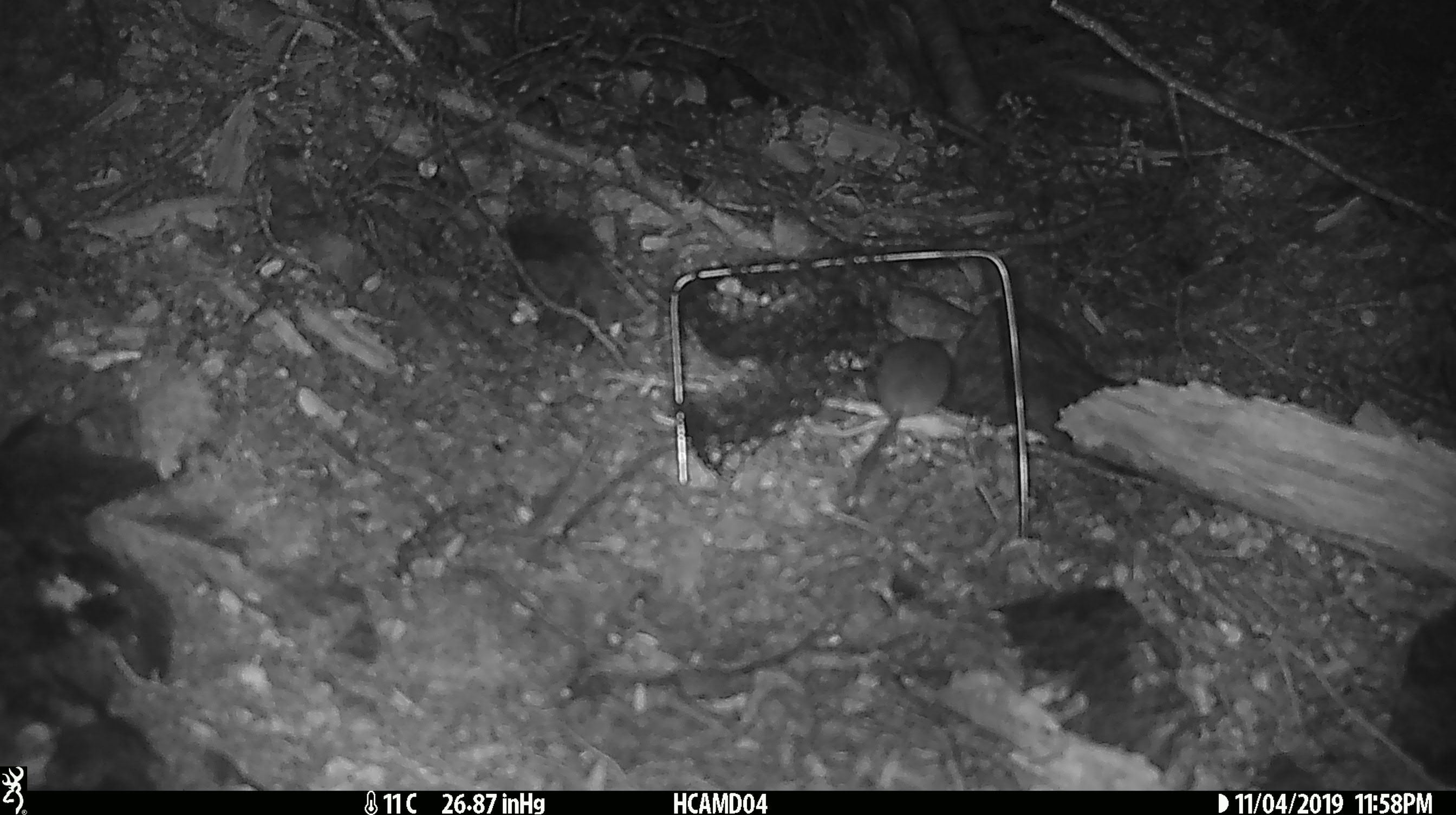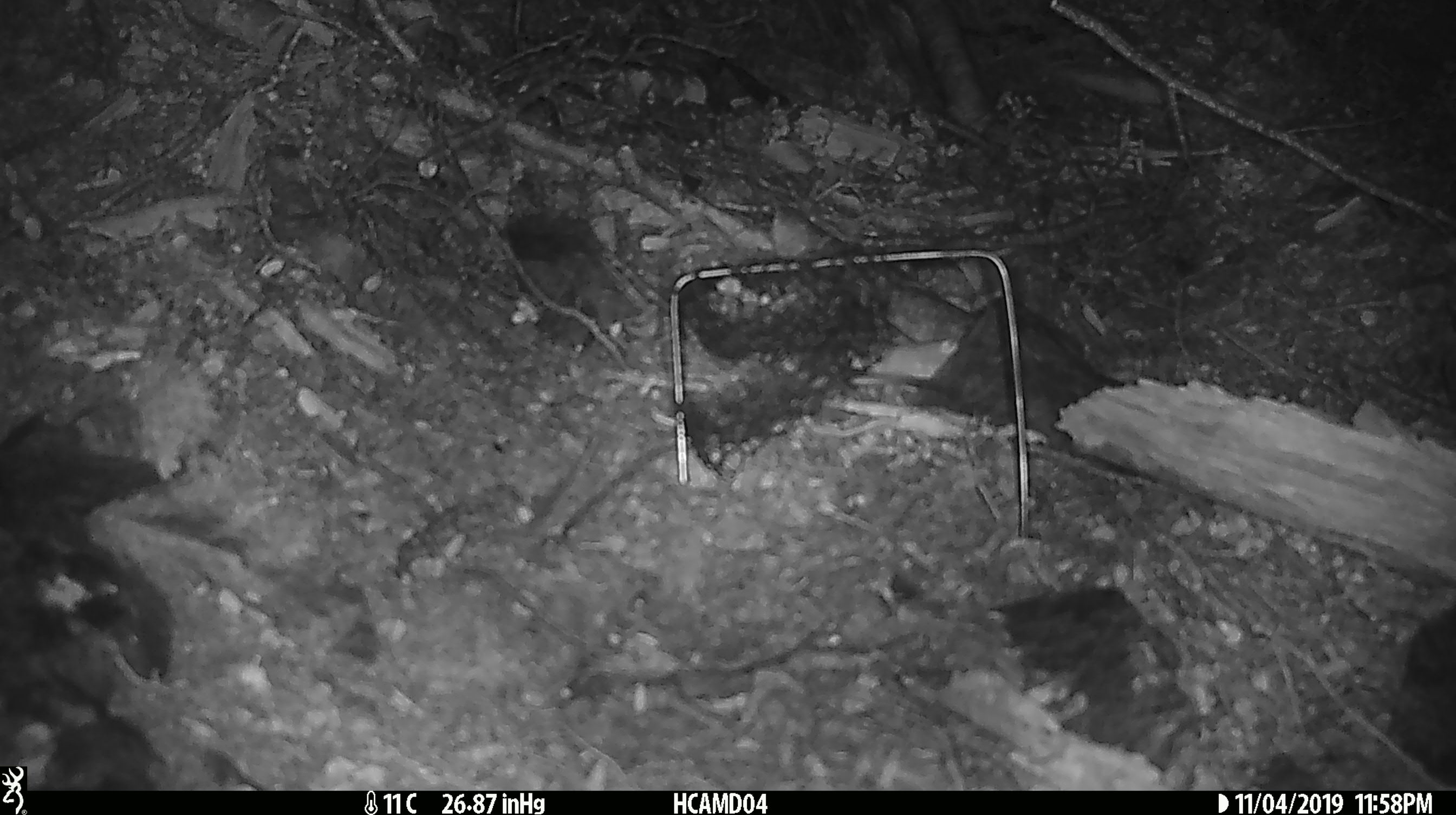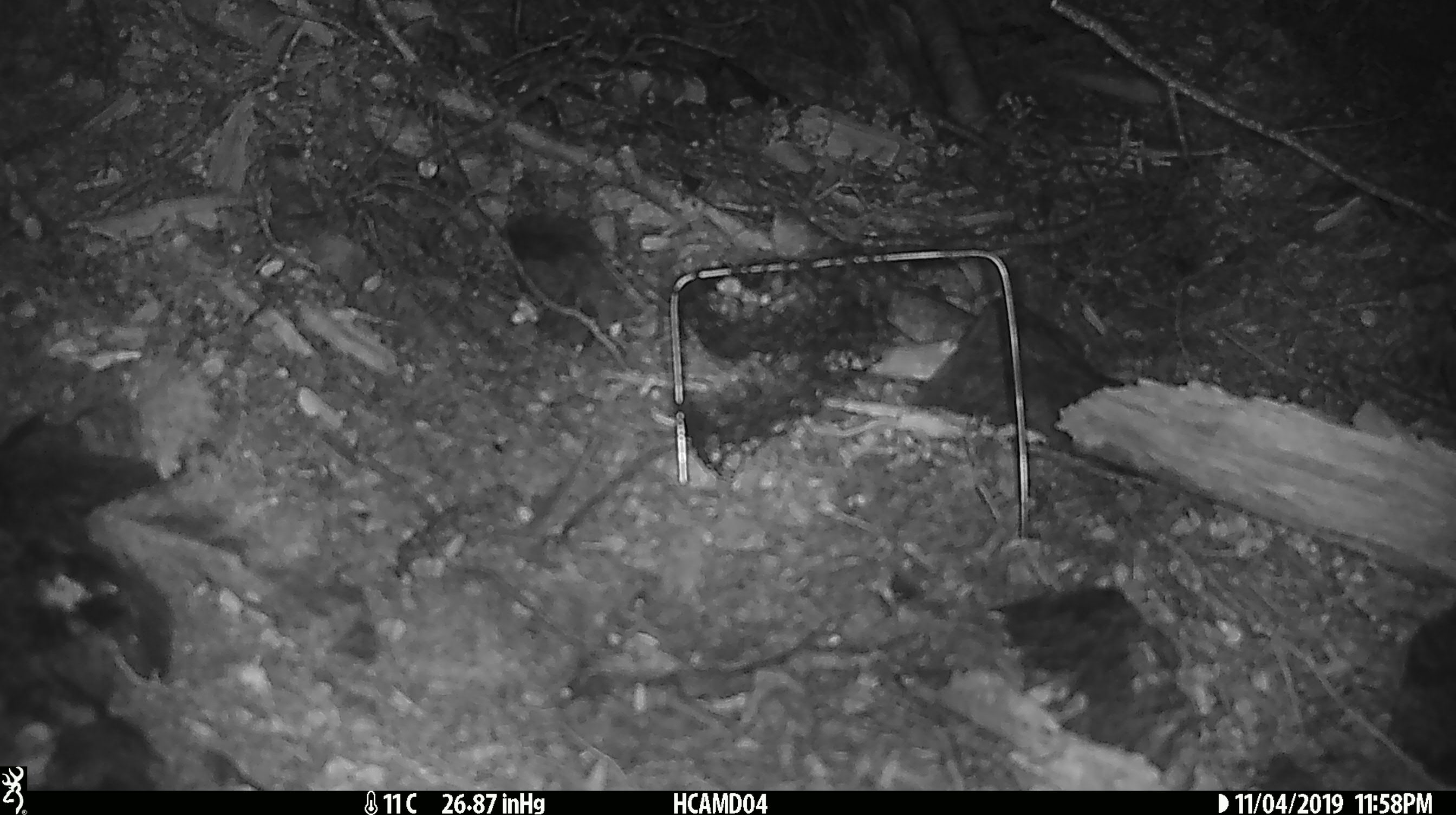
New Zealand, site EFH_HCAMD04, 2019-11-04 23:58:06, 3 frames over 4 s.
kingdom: Animalia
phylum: Chordata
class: Mammalia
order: Rodentia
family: Muridae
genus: Mus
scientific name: Mus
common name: mouse